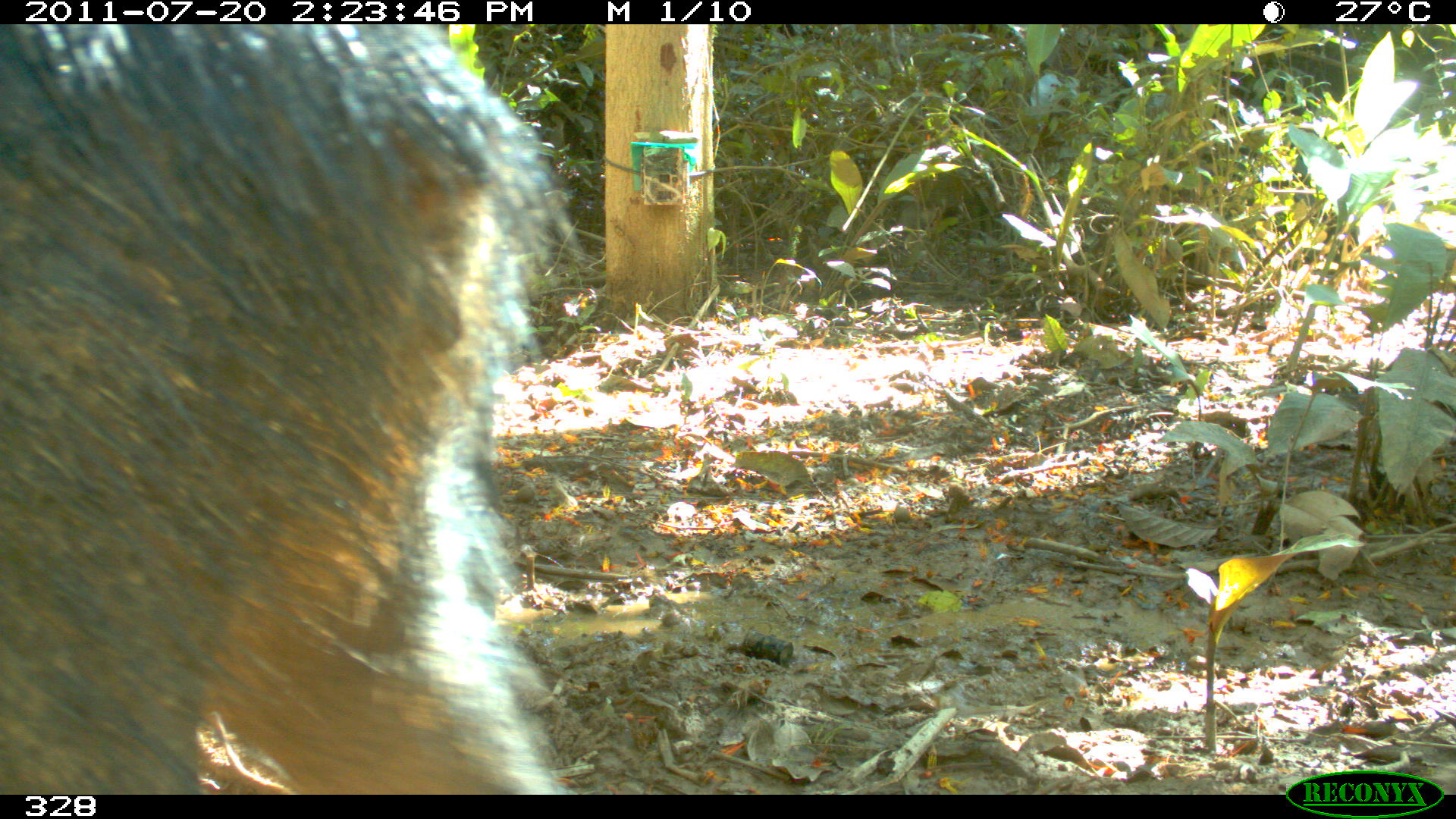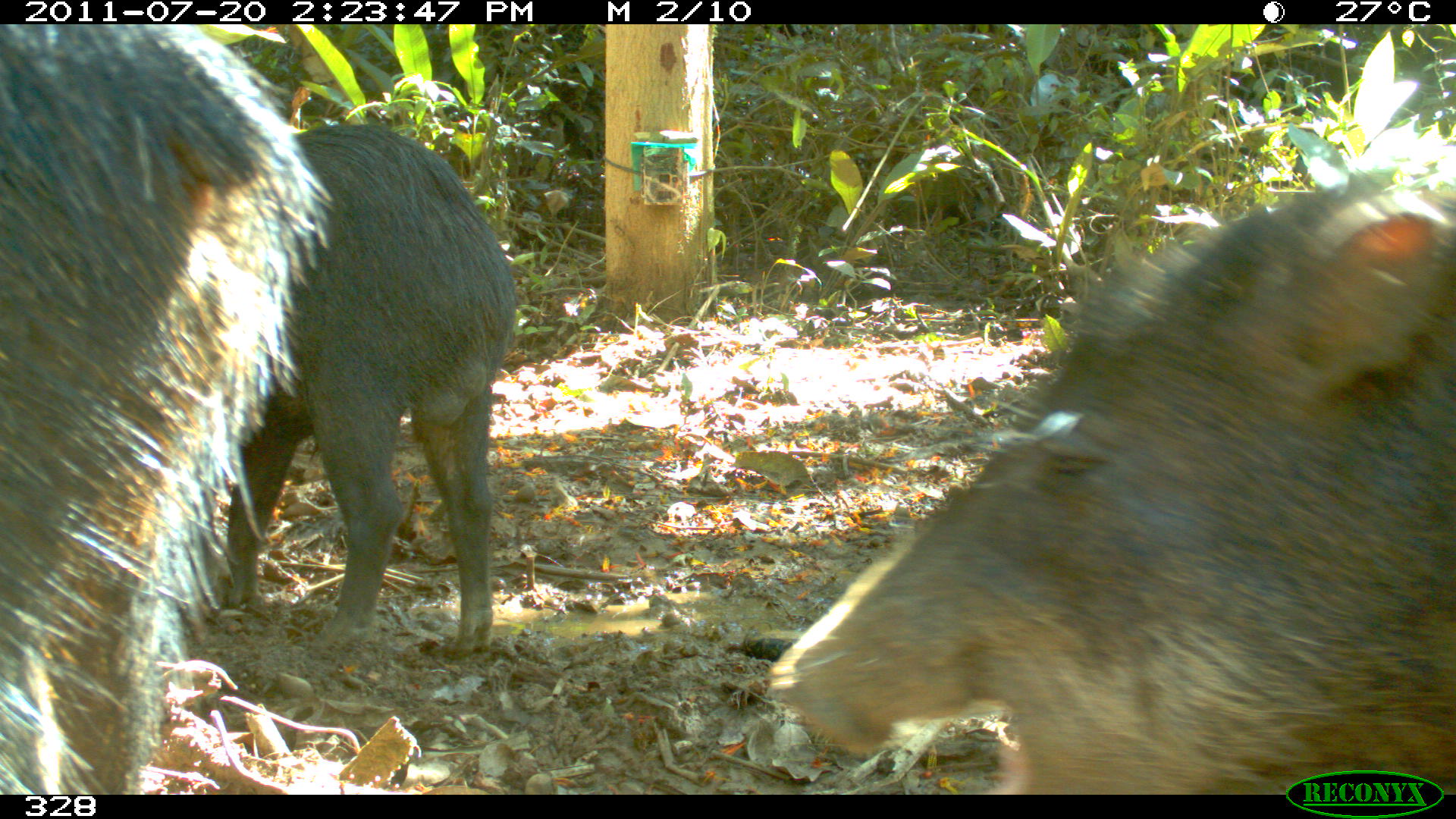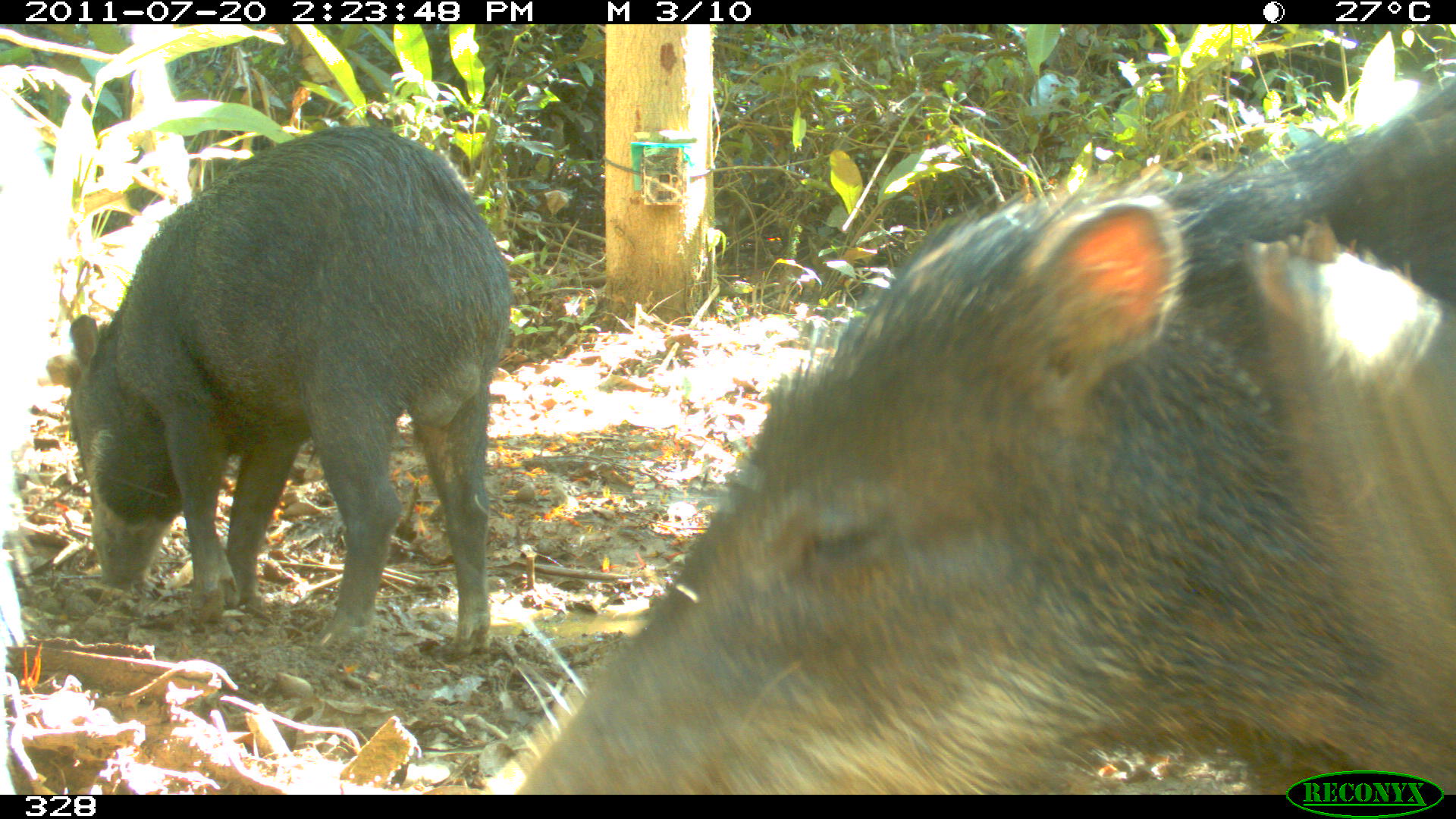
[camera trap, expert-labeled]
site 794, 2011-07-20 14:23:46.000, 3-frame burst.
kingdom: Animalia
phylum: Chordata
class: Mammalia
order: Artiodactyla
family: Tayassuidae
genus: Tayassu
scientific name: Tayassu pecari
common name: white-lipped peccary